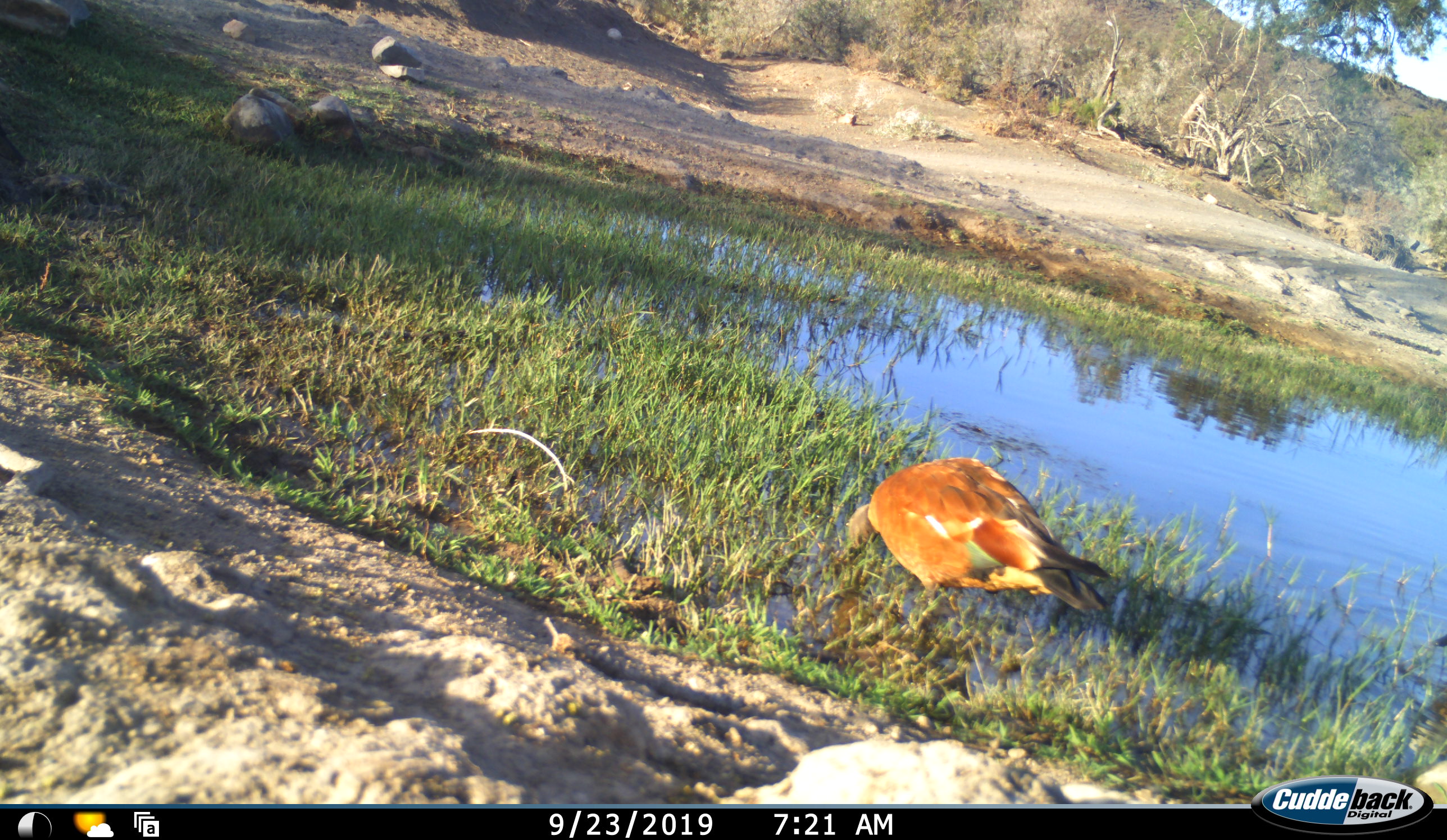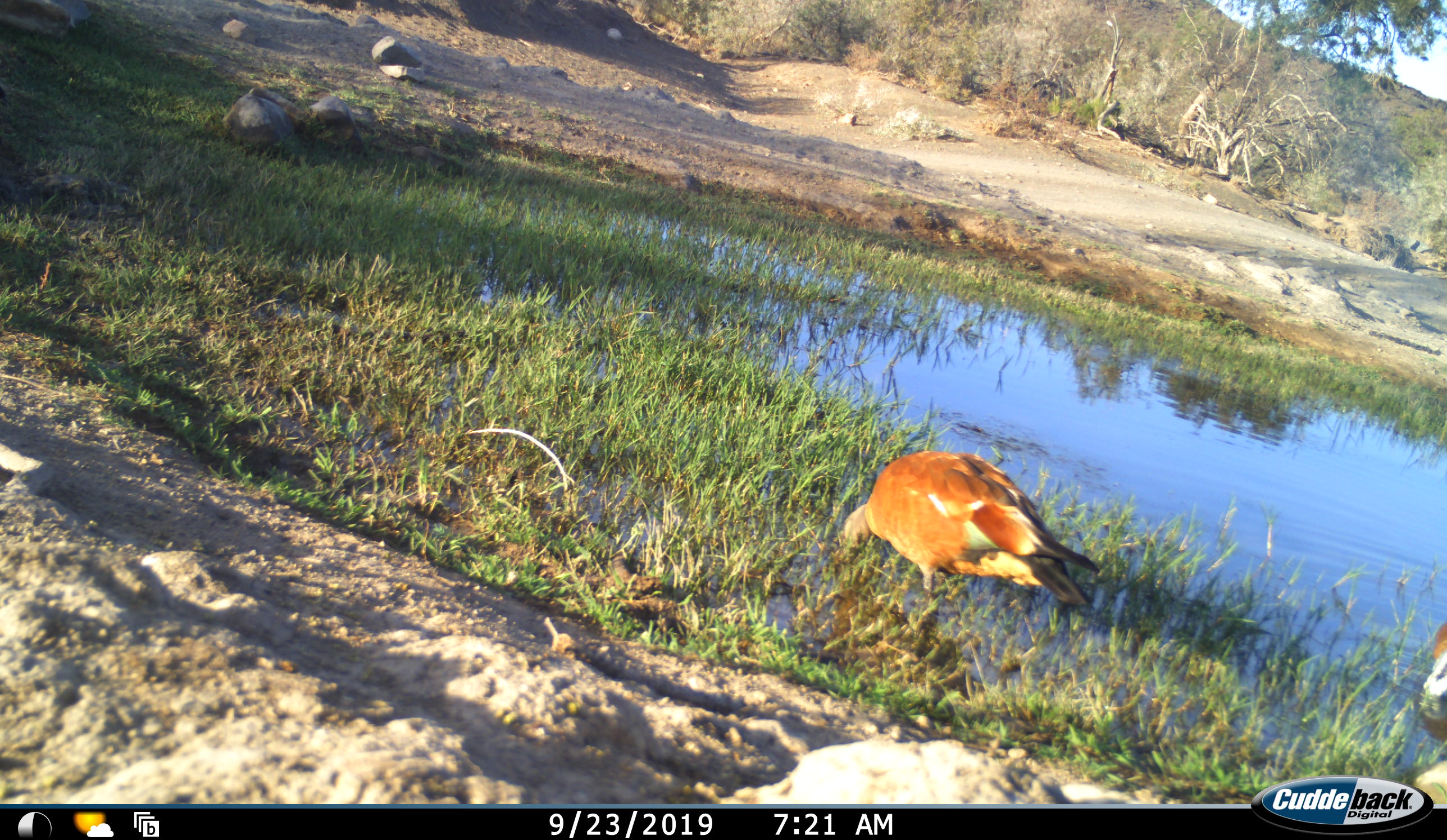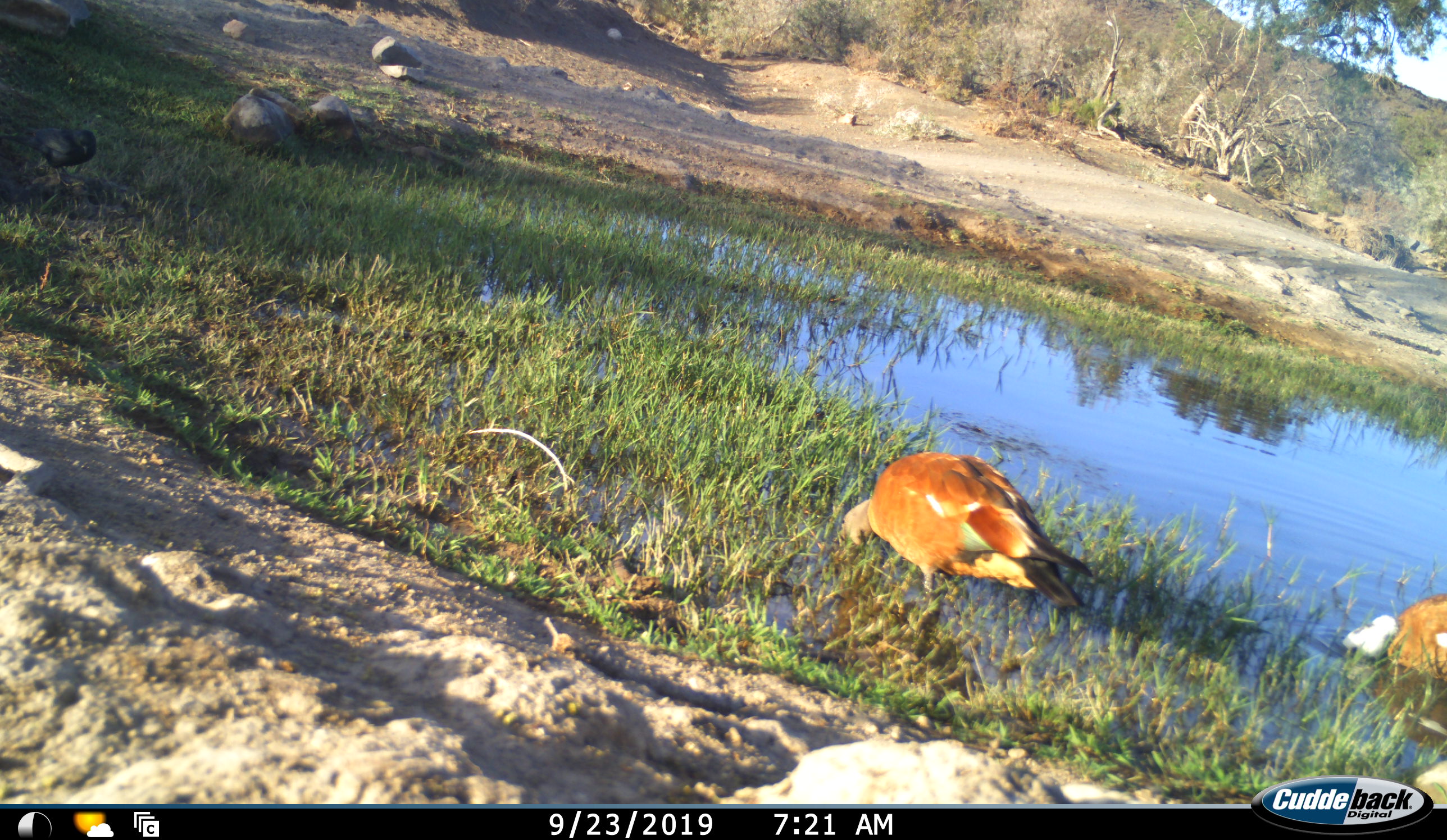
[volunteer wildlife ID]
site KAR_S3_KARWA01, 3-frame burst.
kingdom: Animalia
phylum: Chordata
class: Aves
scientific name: Aves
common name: bird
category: birdother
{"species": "birdother (bird) (Aves)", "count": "3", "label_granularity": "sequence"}